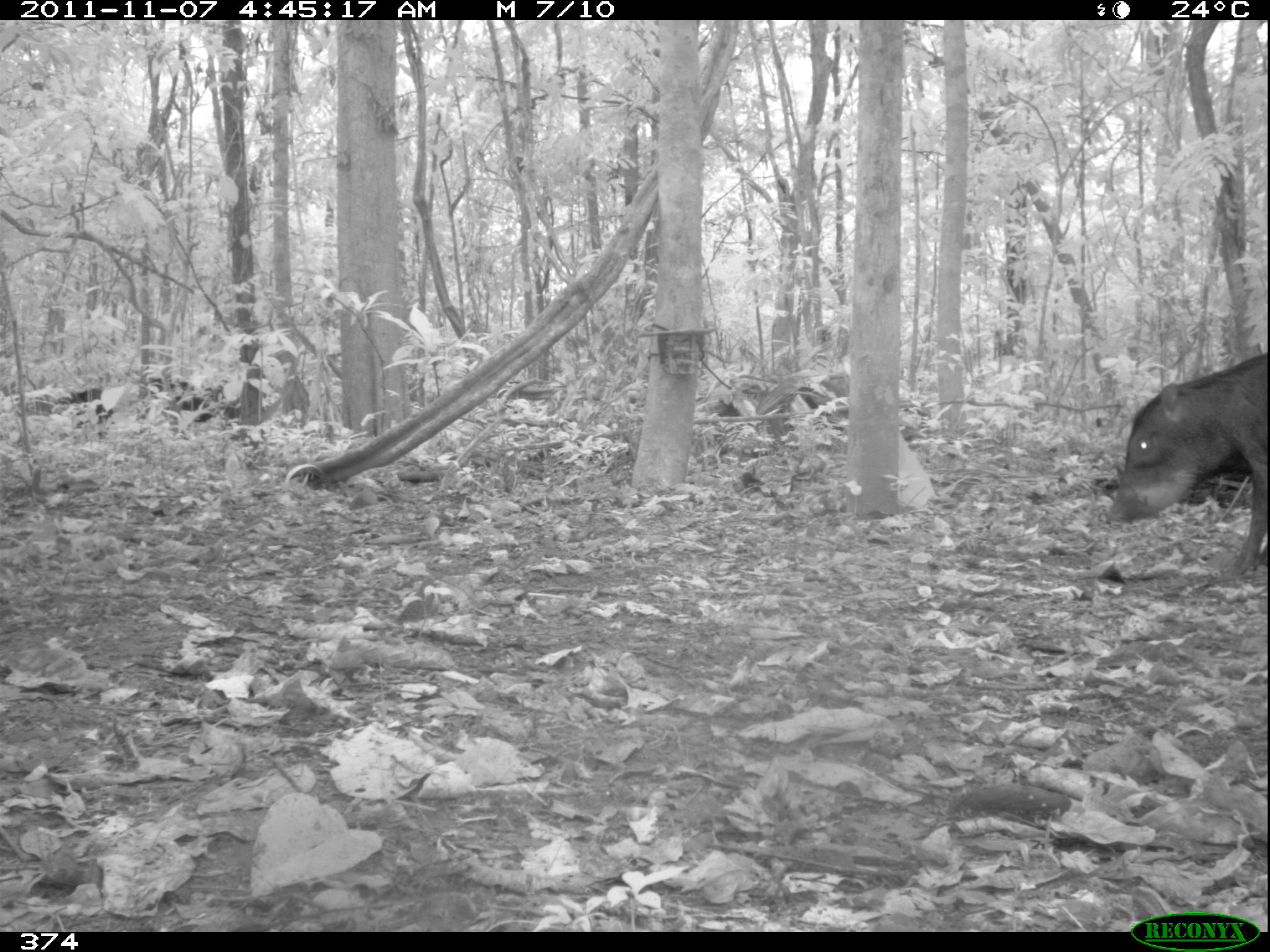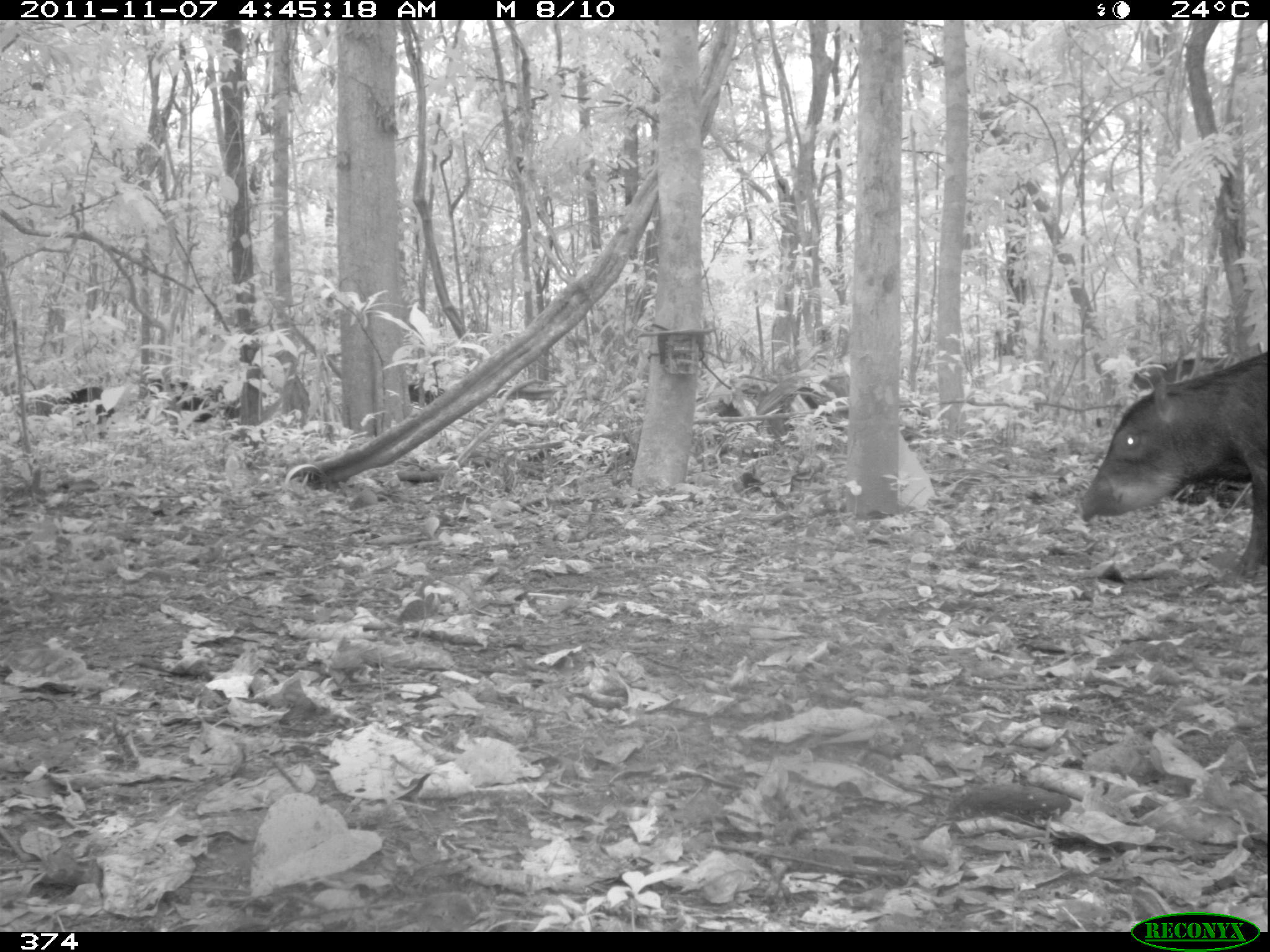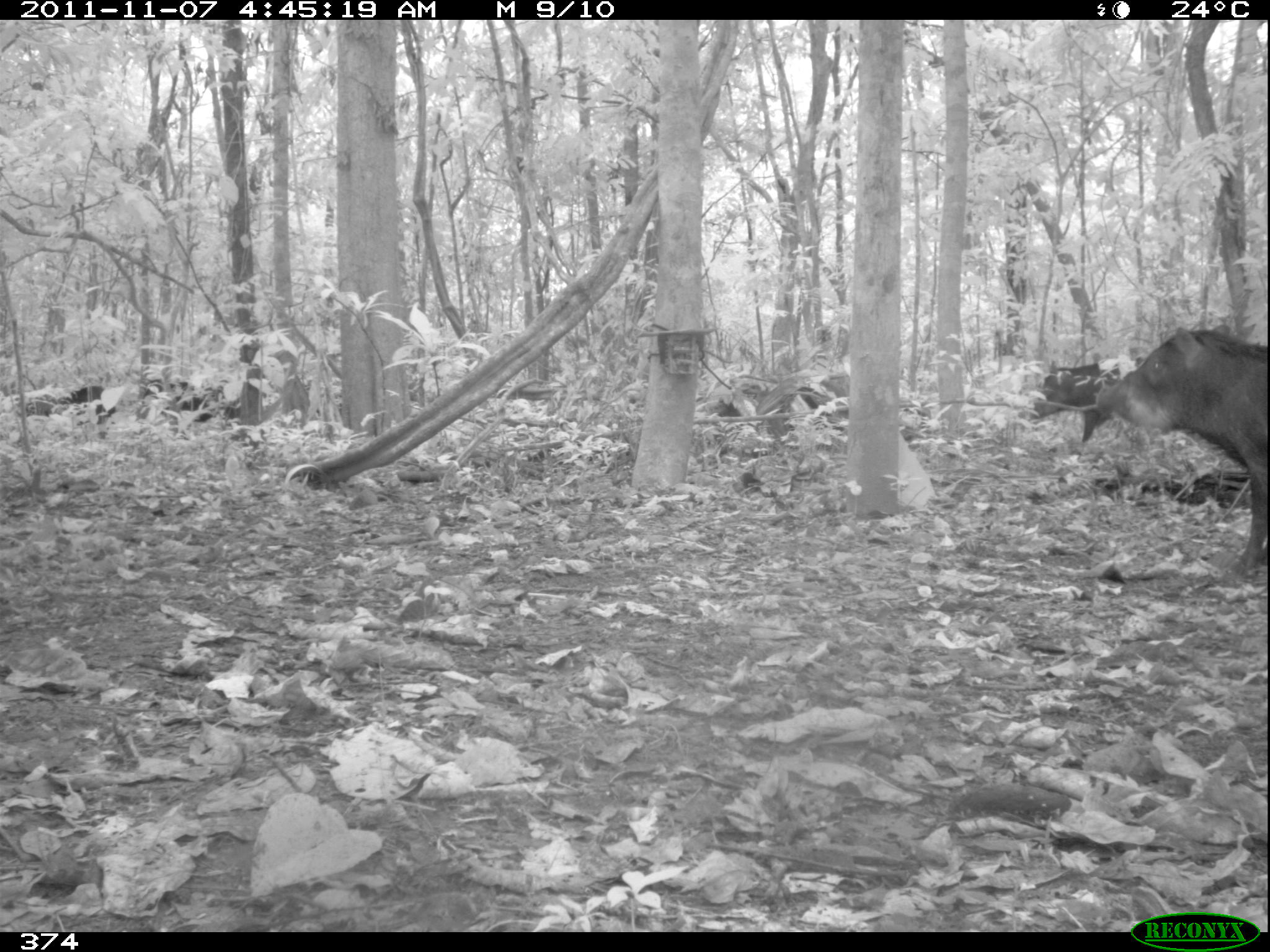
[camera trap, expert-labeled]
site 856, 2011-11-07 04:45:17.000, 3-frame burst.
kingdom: Animalia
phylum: Chordata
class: Mammalia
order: Artiodactyla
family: Tayassuidae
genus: Tayassu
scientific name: Tayassu pecari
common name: white-lipped peccary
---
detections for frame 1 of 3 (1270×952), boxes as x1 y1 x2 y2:
tayassu pecari: 1107 352 1270 584; 133 378 242 442; 55 384 118 443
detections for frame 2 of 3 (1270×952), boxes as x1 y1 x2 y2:
tayassu pecari: 1075 344 1270 583; 1126 354 1270 501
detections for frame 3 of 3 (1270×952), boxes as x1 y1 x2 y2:
tayassu pecari: 1094 325 1267 583; 1029 359 1120 441; 139 378 233 423; 58 385 116 424